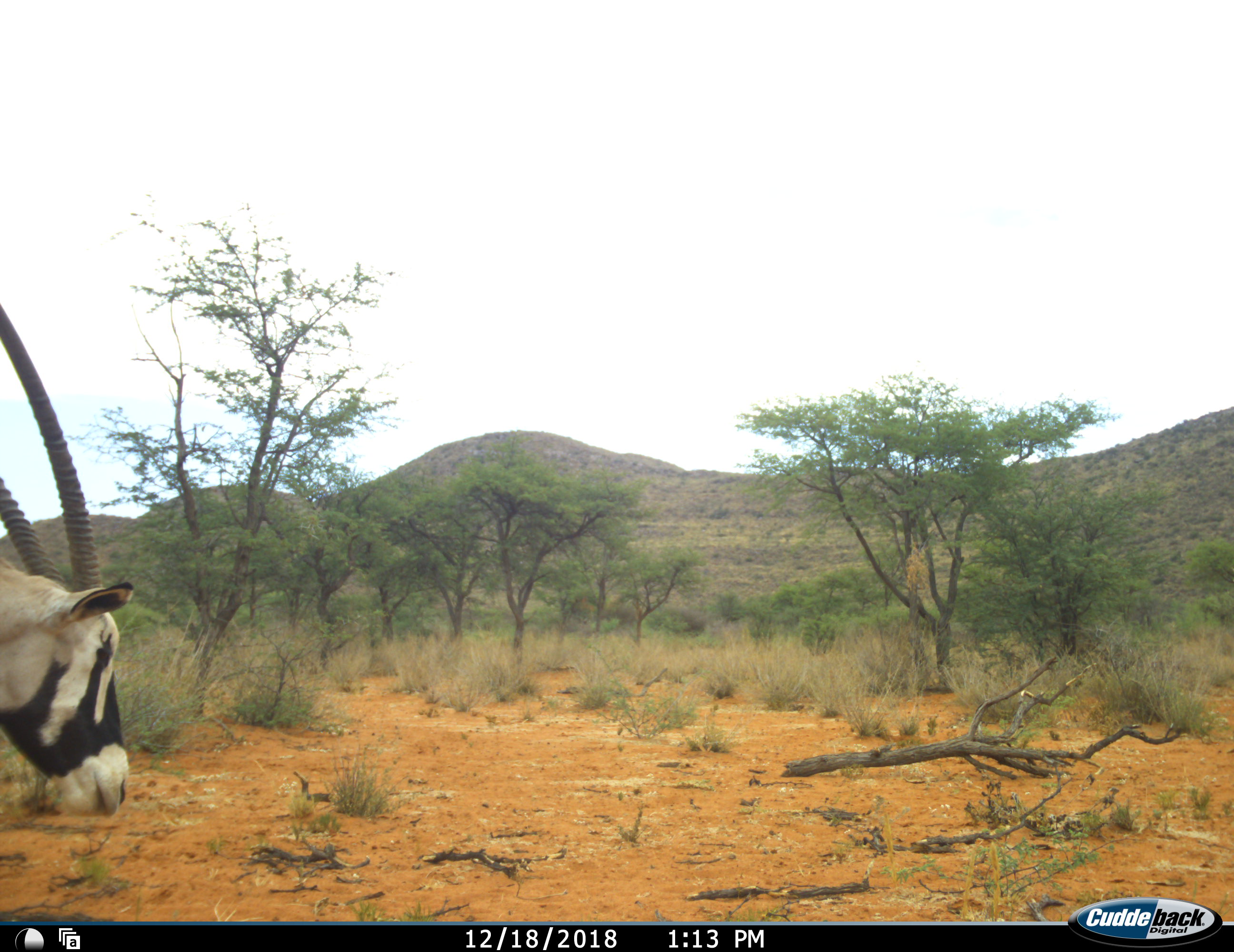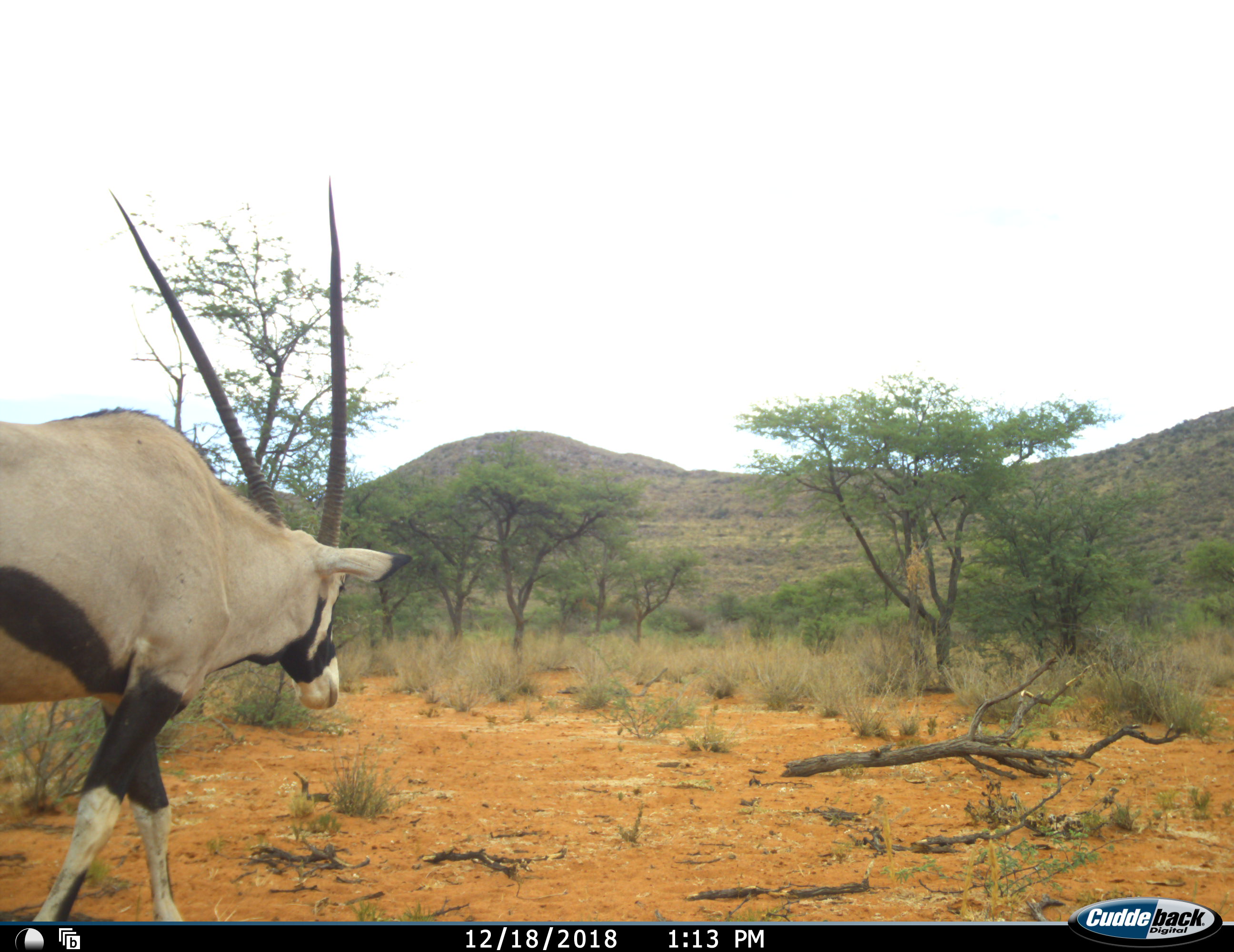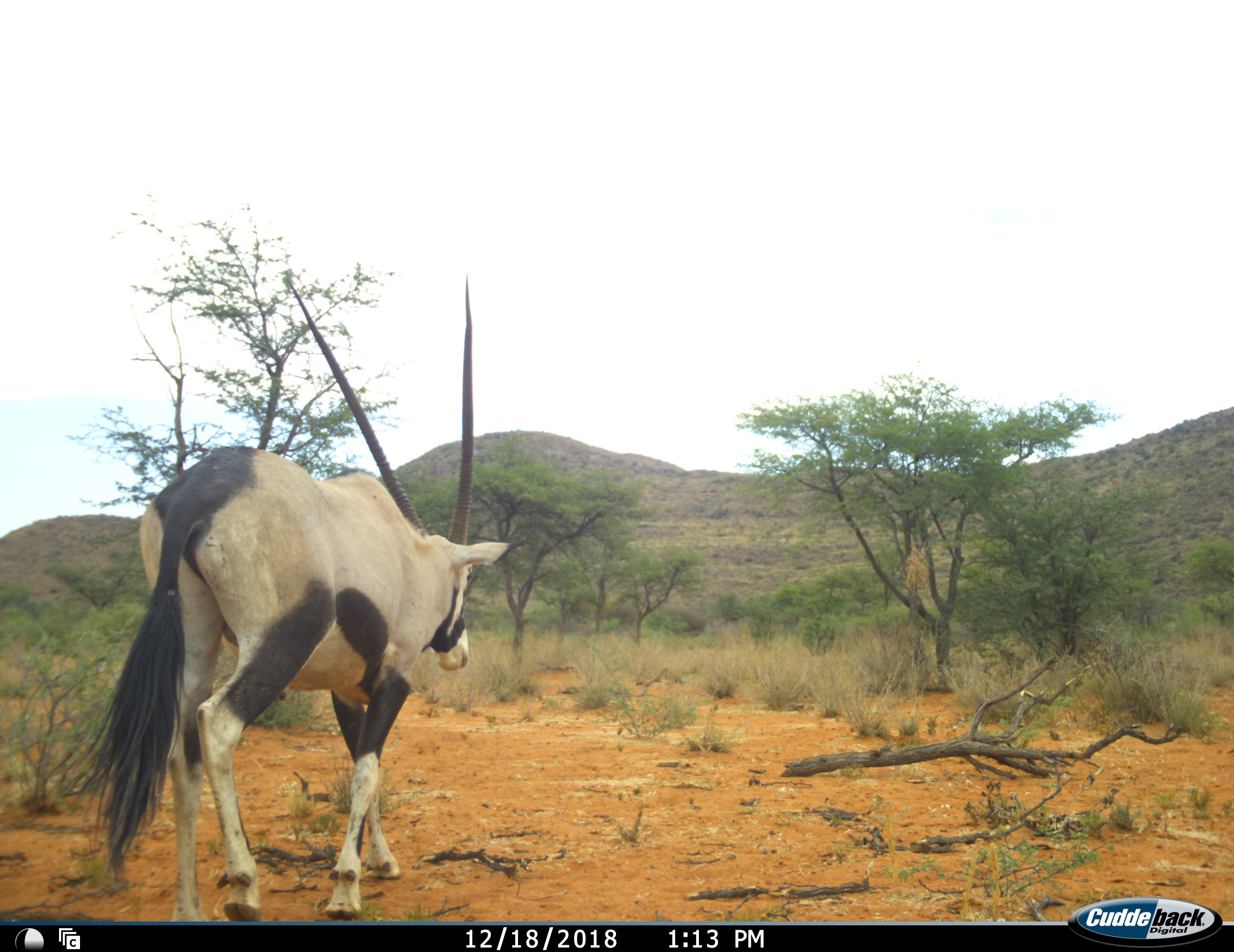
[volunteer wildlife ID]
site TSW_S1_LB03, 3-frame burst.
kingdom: Animalia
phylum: Chordata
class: Mammalia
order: Artiodactyla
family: Bovidae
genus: Oryx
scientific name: Oryx gazella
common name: gemsbok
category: oryx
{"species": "oryx (gemsbok) (Oryx gazella)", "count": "1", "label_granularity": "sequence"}